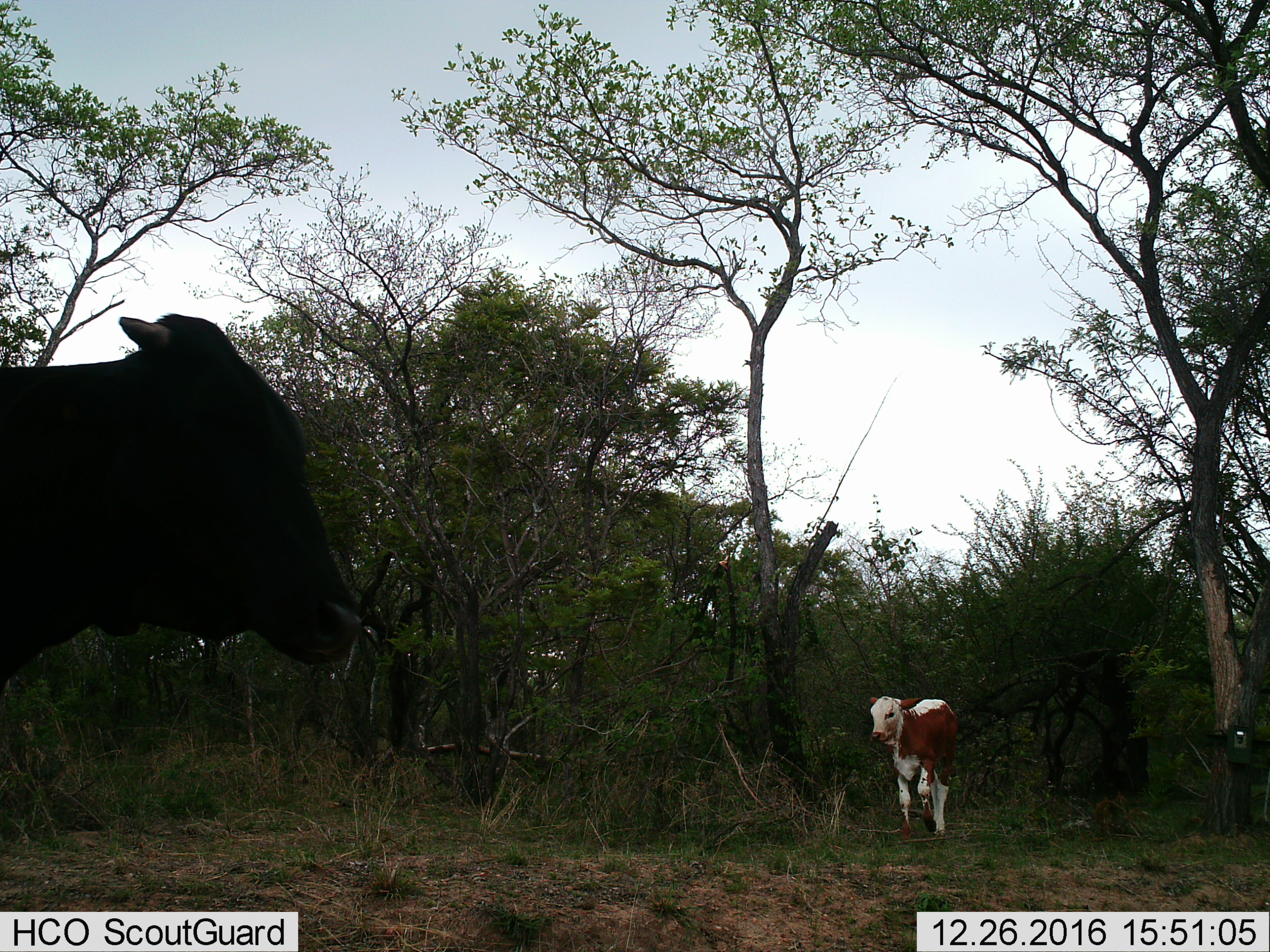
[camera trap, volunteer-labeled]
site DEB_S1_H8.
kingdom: Animalia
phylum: Chordata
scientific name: Vertebrata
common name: domestic animal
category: domesticanimal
Domesticanimal (domestic animal) (Vertebrata), count 2. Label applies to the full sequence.